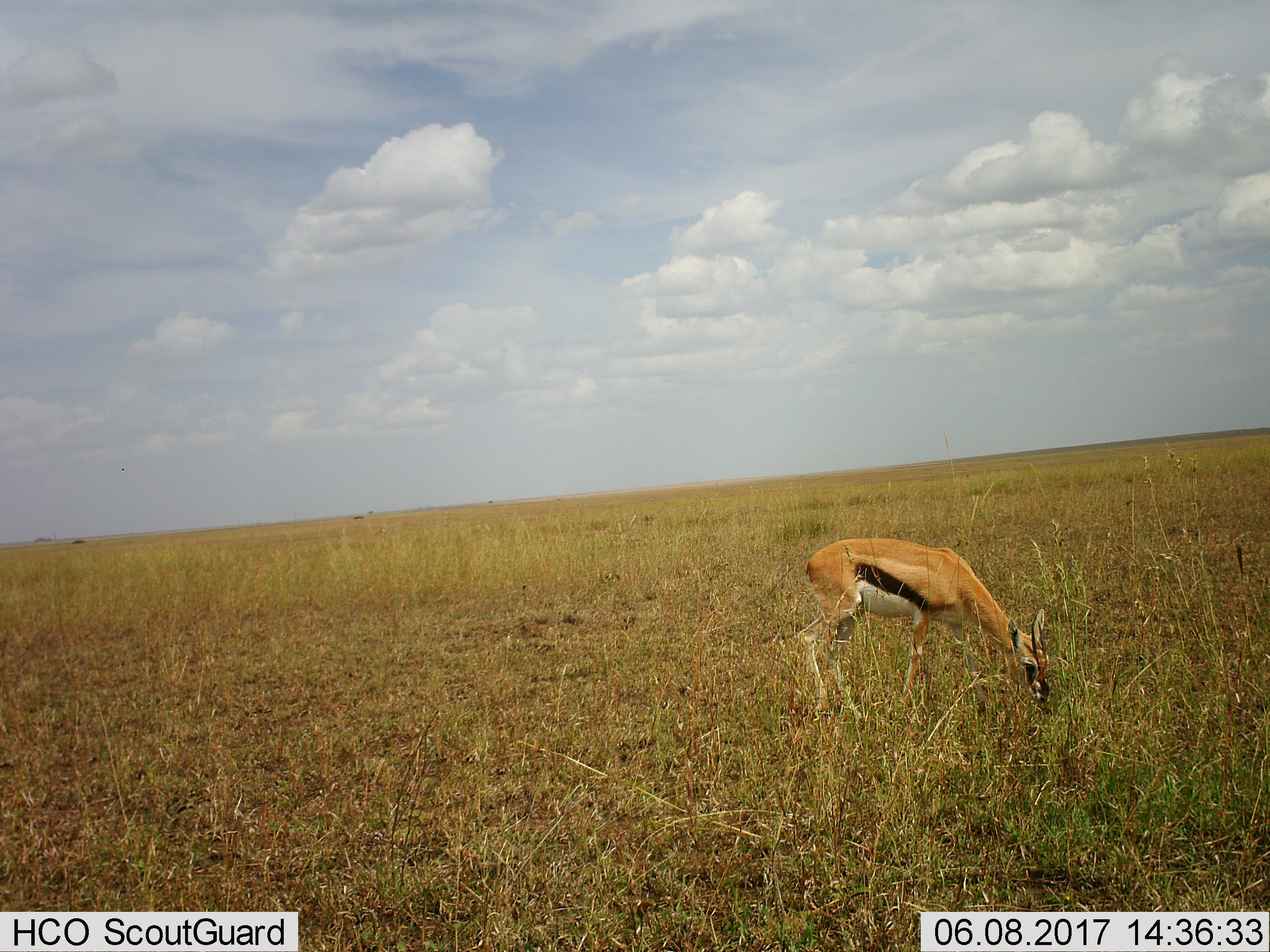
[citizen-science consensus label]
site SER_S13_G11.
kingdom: Animalia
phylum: Chordata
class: Mammalia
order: Artiodactyla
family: Bovidae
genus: Eudorcas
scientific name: Eudorcas thomsonii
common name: thomson's gazelle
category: gazellethomsons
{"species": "gazellethomsons (thomson's gazelle) (Eudorcas thomsonii)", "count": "1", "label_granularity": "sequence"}